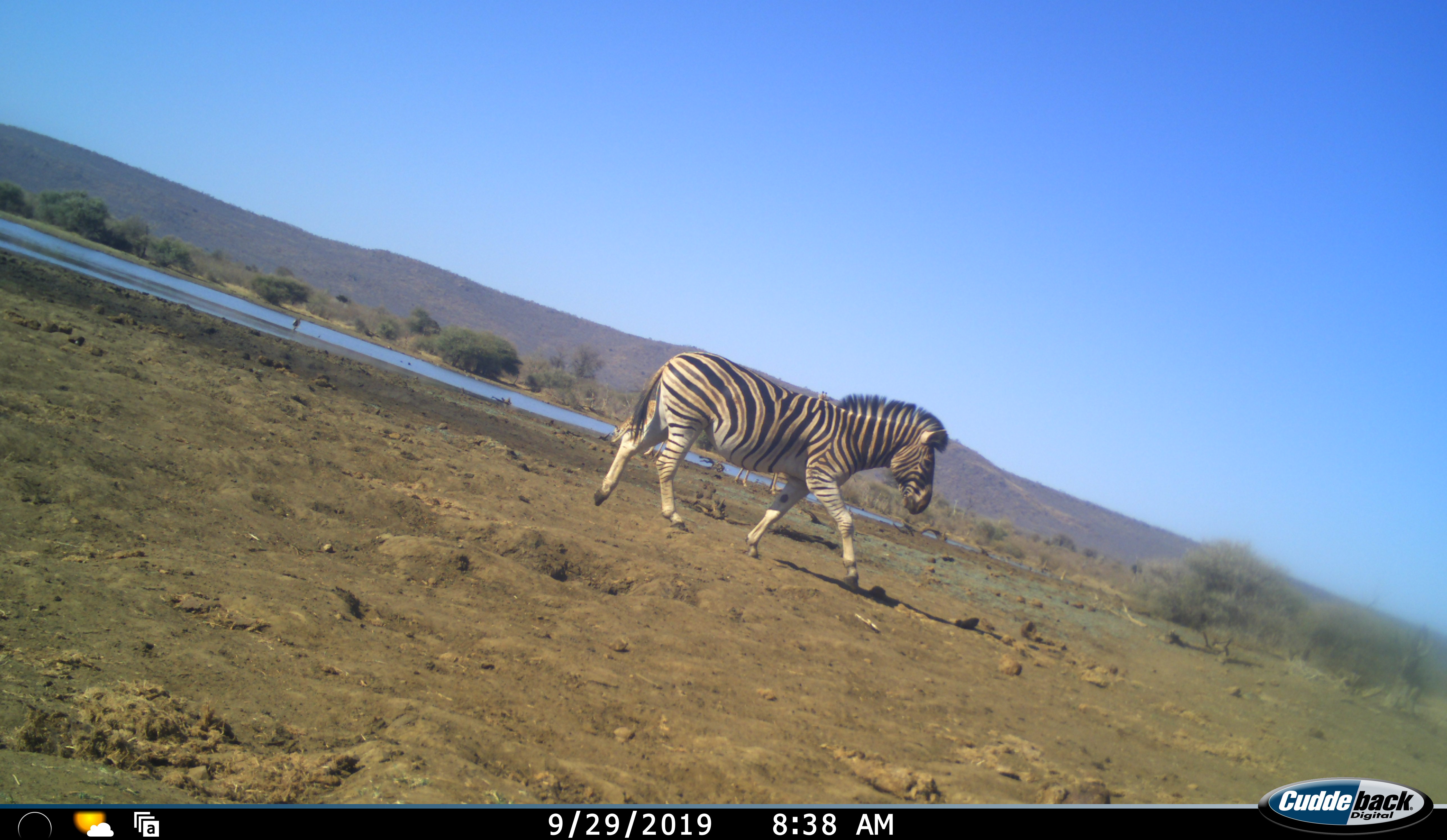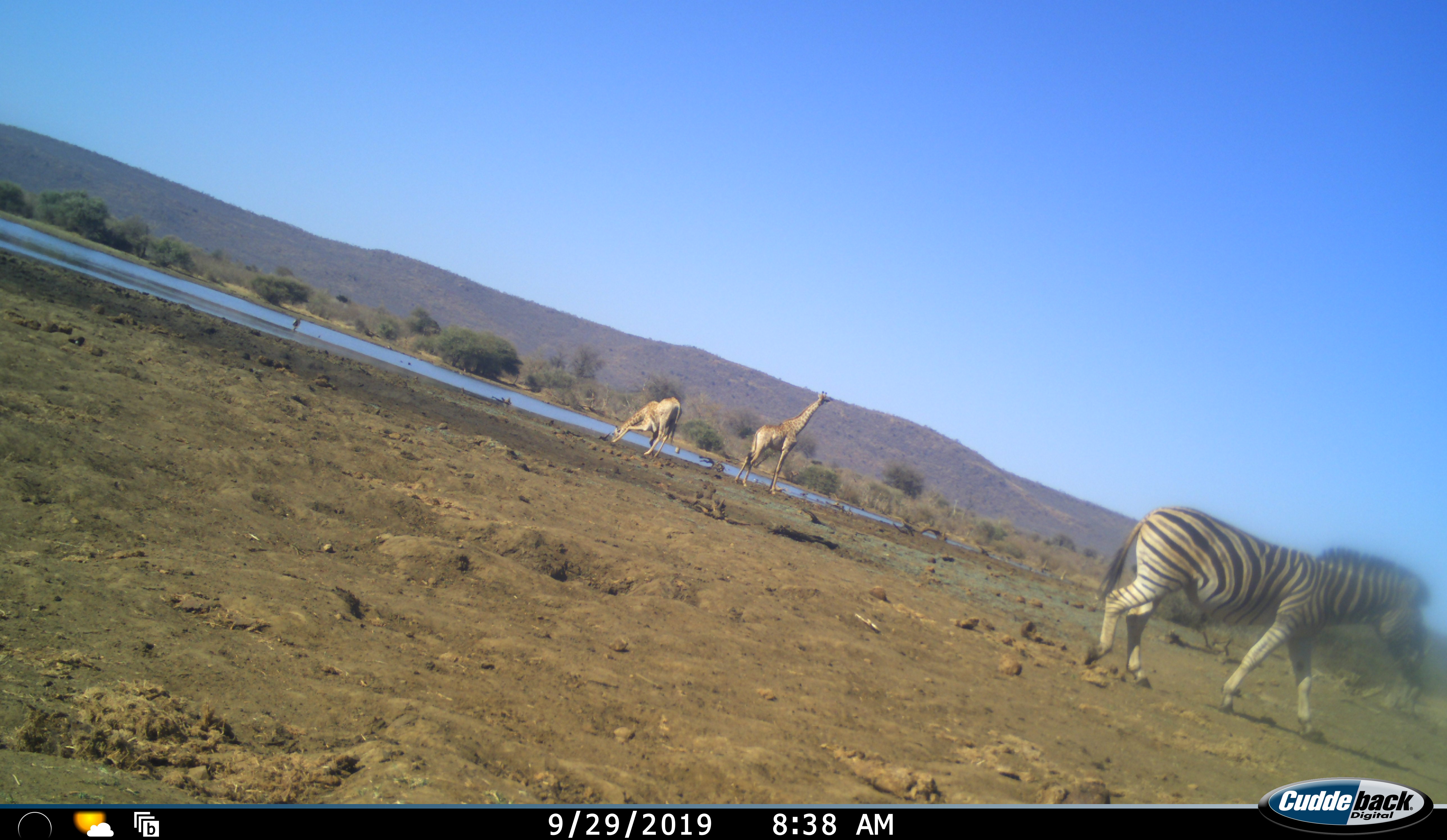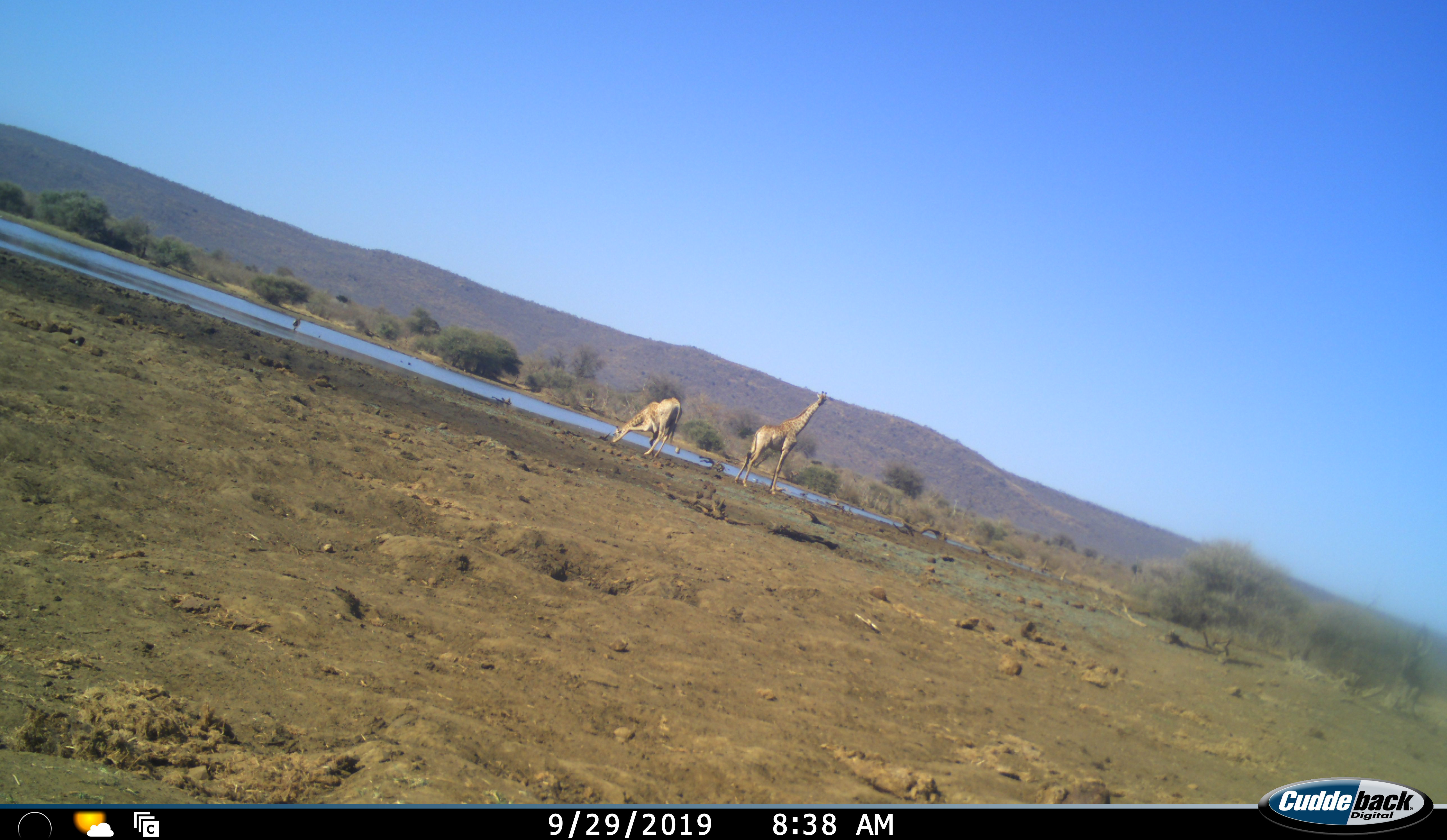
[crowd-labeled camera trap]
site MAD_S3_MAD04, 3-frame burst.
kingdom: Animalia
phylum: Chordata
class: Mammalia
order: Artiodactyla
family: Giraffidae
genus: Giraffa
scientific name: Giraffa camelopardalis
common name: giraffe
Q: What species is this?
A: Giraffe (Giraffa camelopardalis).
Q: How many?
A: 2.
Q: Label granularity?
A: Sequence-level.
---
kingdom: Animalia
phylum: Chordata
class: Mammalia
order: Perissodactyla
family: Equidae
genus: Equus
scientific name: Equus quagga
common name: plains zebra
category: zebraplains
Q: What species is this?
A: Zebraplains (plains zebra) (Equus quagga).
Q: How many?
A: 1.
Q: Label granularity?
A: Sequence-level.